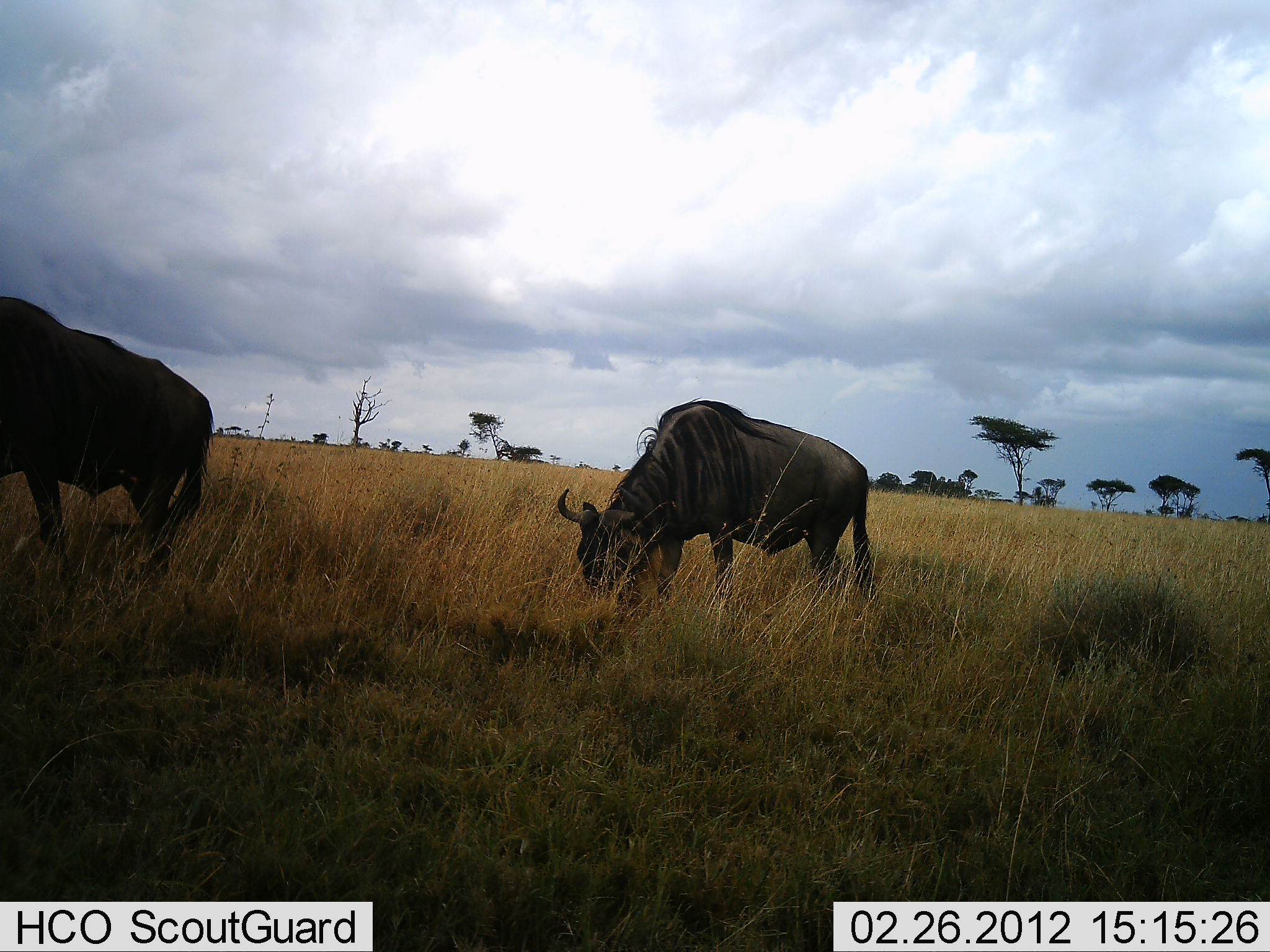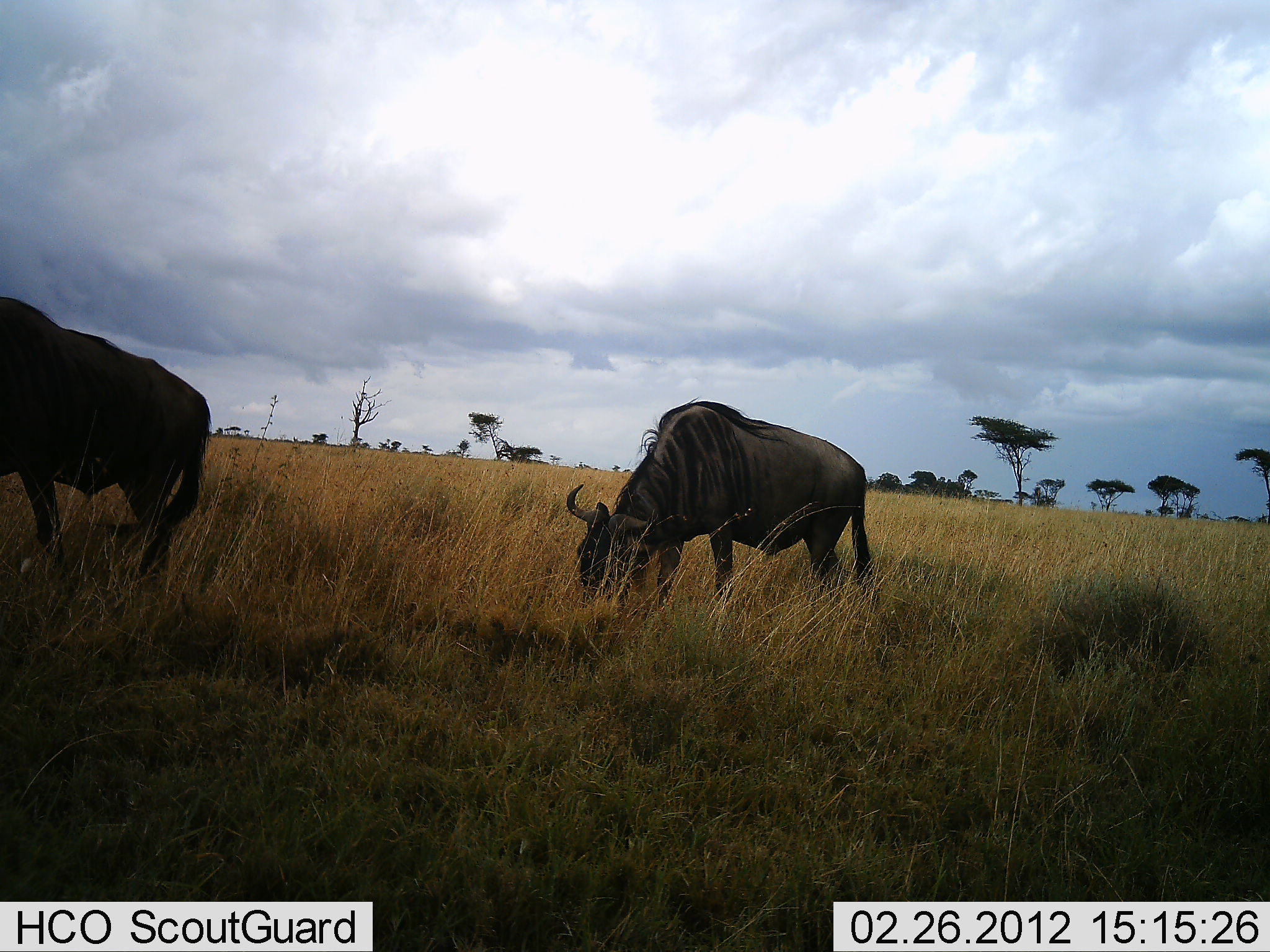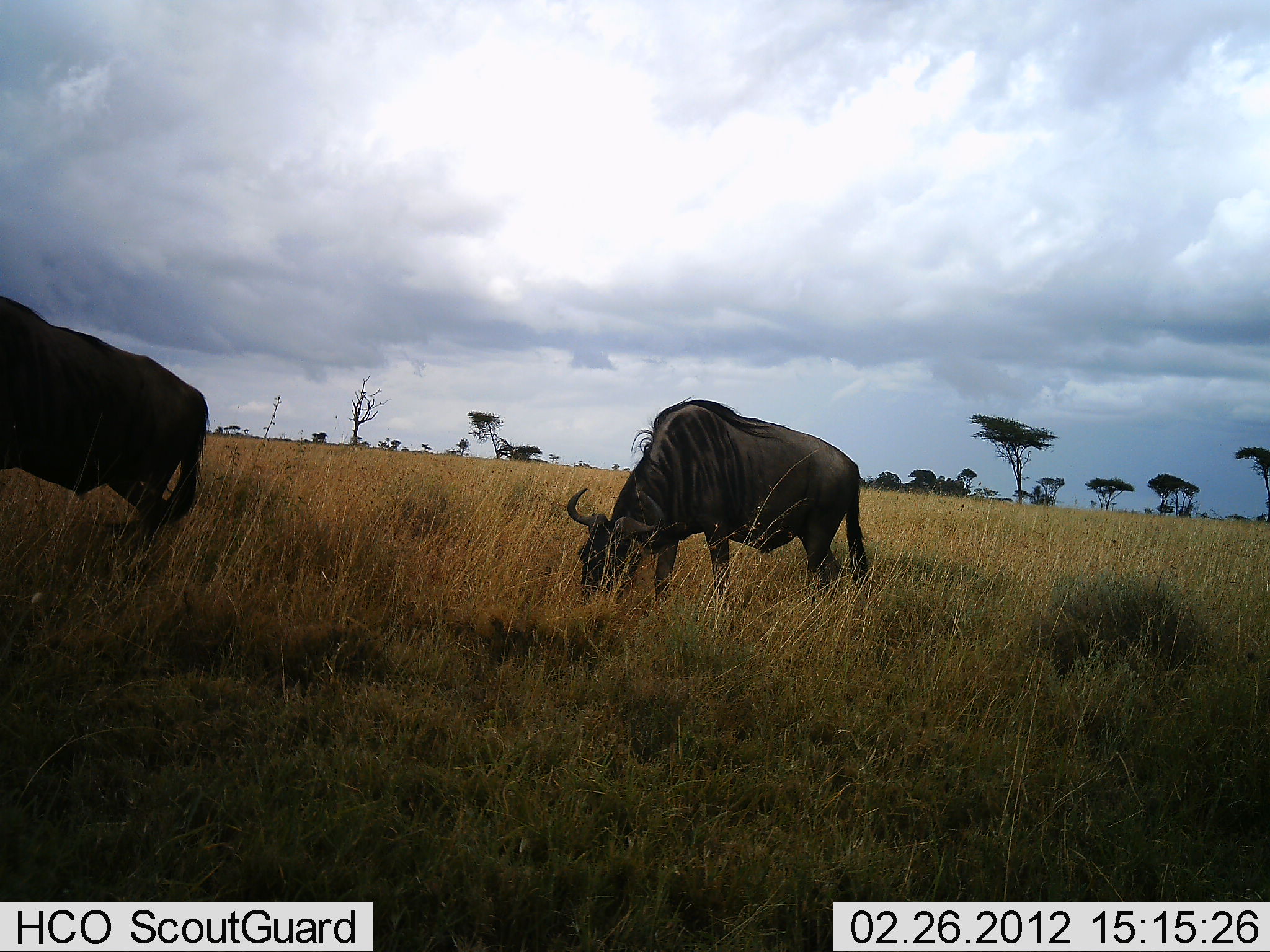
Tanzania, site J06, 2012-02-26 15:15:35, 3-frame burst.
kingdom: Animalia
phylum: Chordata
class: Mammalia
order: Artiodactyla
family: Bovidae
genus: Connochaetes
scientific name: Connochaetes taurinus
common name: blue wildebeest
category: wildebeest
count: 2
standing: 37%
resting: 0%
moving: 11%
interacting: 0%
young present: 0%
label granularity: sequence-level